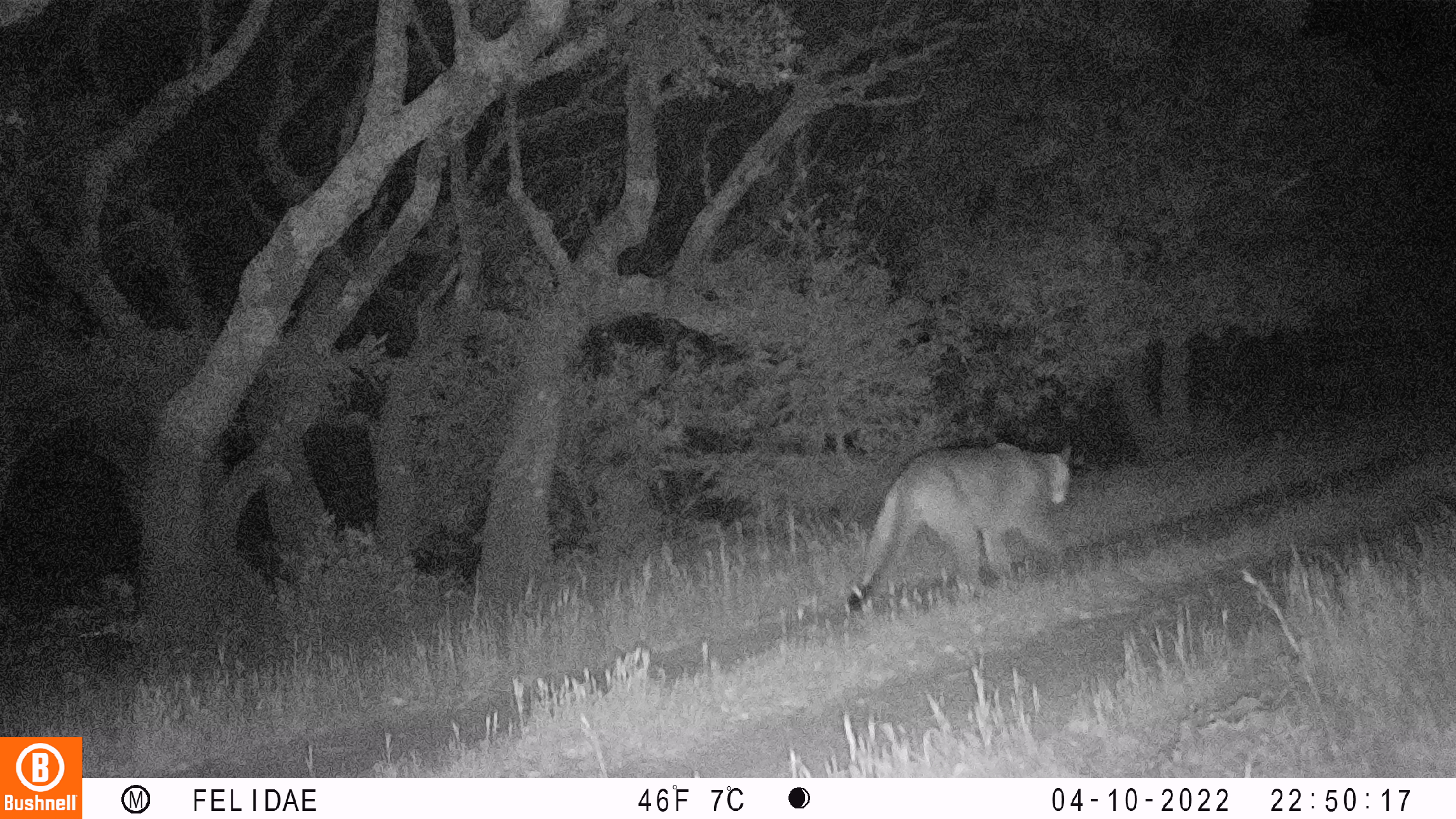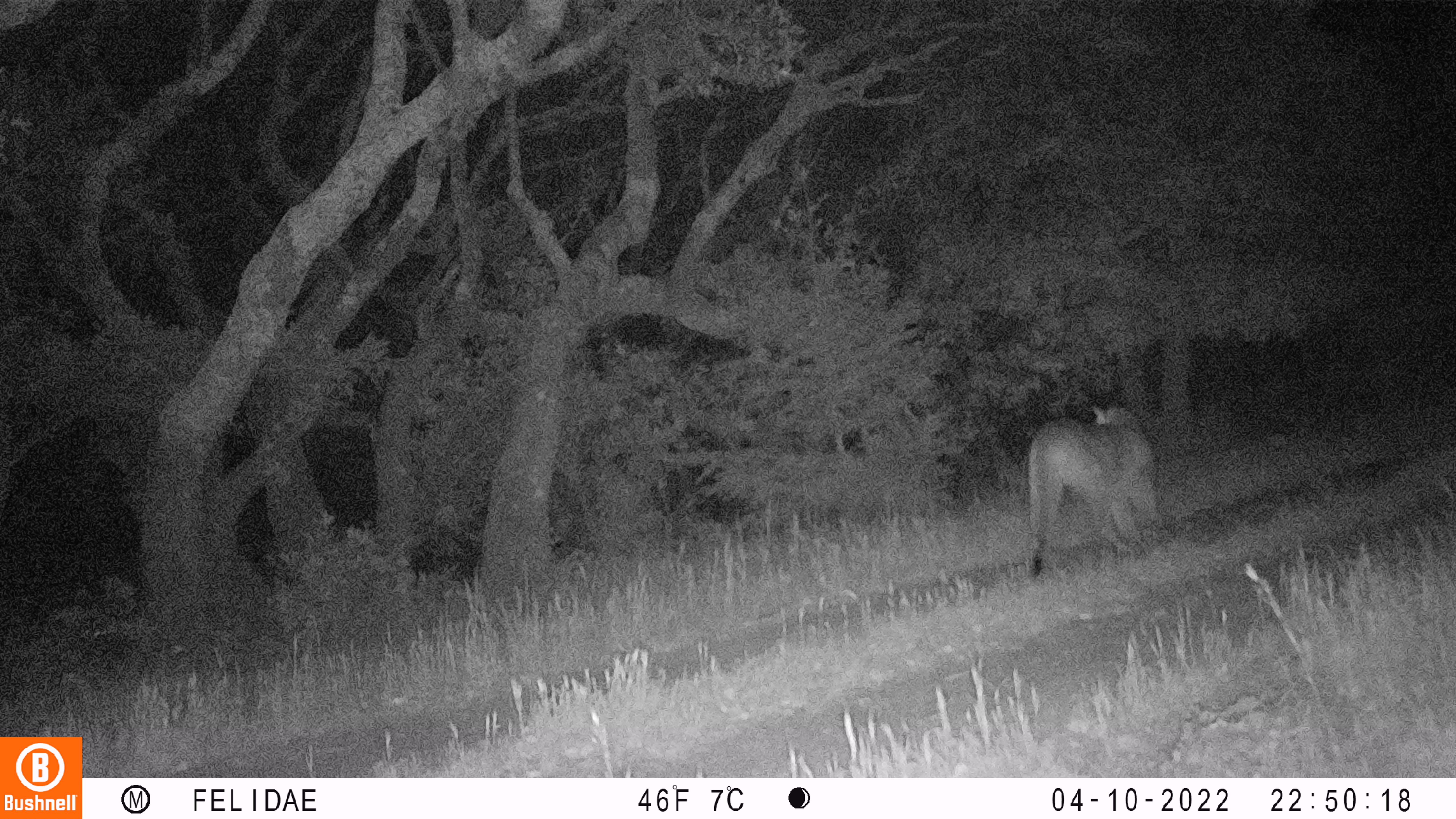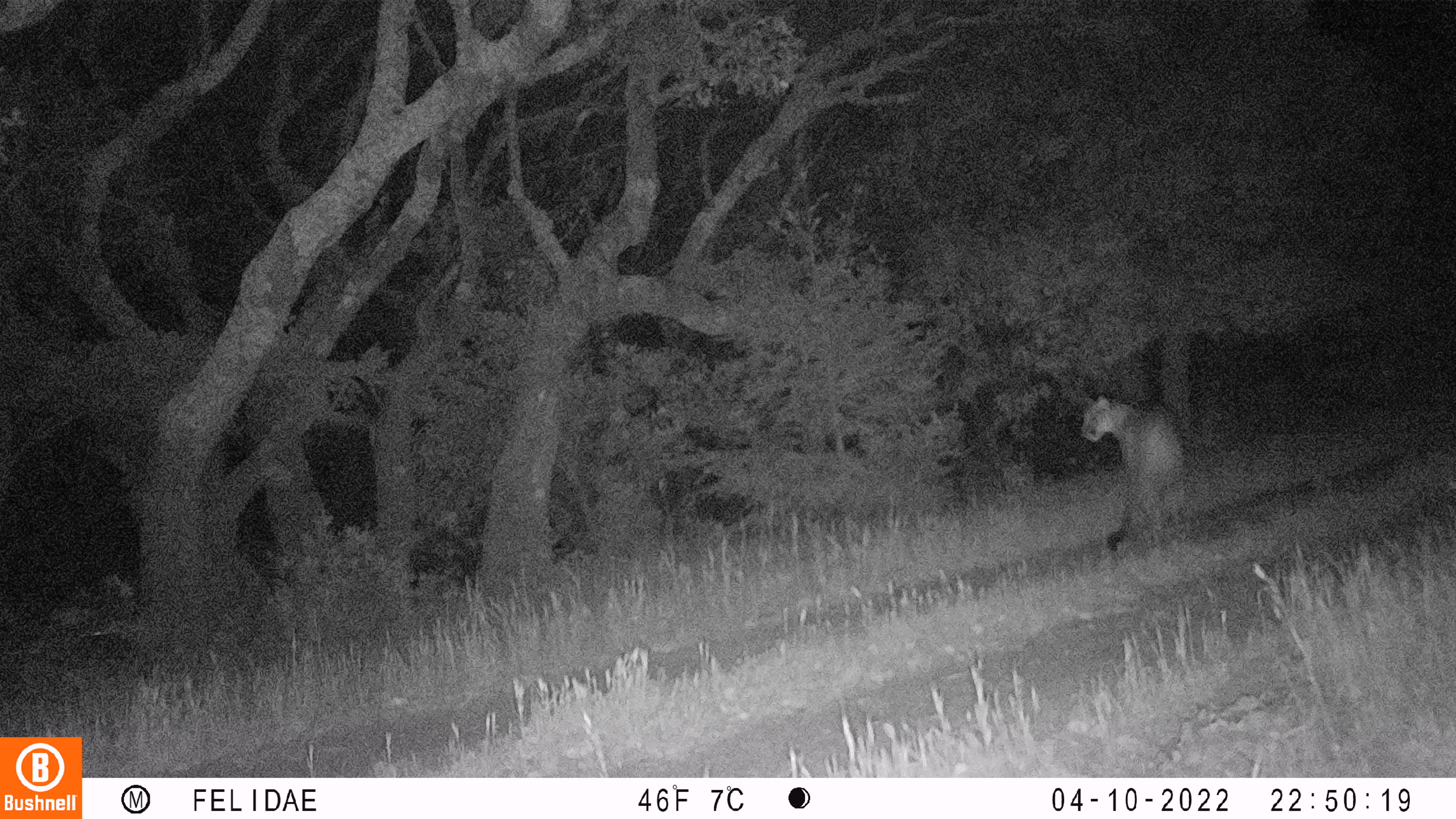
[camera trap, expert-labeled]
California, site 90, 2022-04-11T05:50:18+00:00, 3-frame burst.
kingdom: Animalia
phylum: Chordata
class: Mammalia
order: Carnivora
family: Felidae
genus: Puma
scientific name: Puma concolor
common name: puma